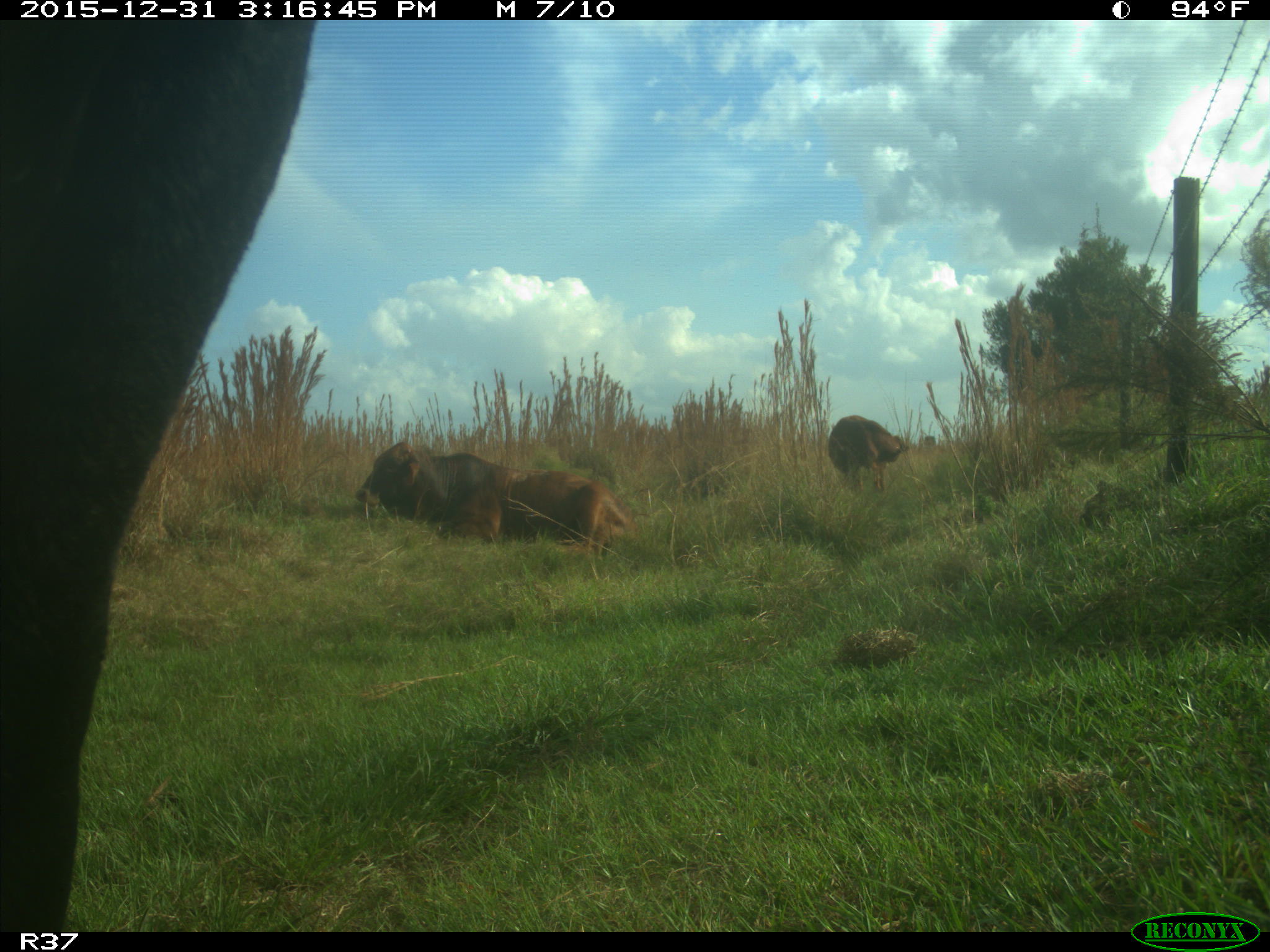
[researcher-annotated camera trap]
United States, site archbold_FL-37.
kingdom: Animalia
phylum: Chordata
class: Mammalia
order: Artiodactyla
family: Bovidae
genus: Bos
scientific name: Bos taurus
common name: domestic cow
Bos taurus (domestic cow).